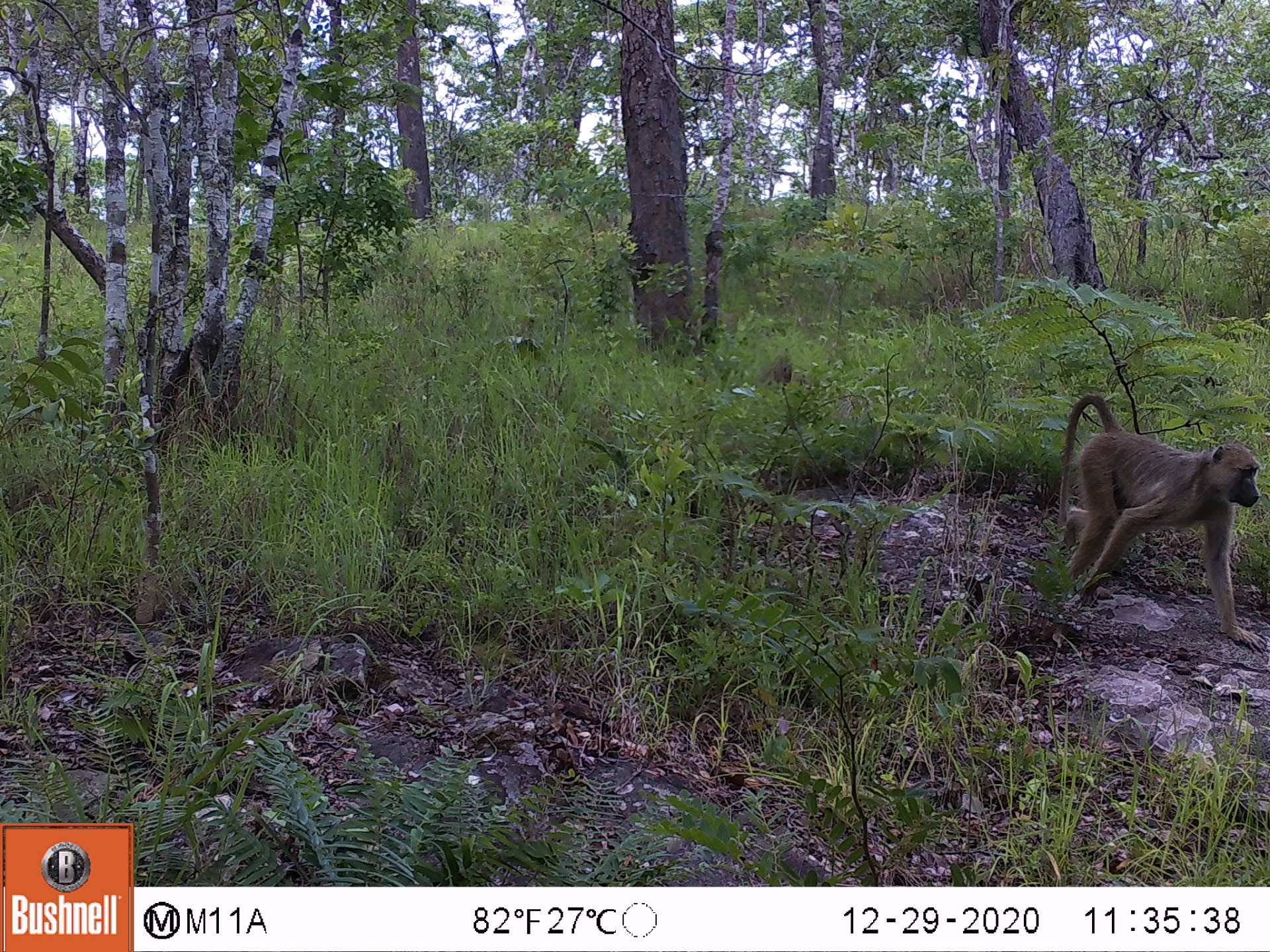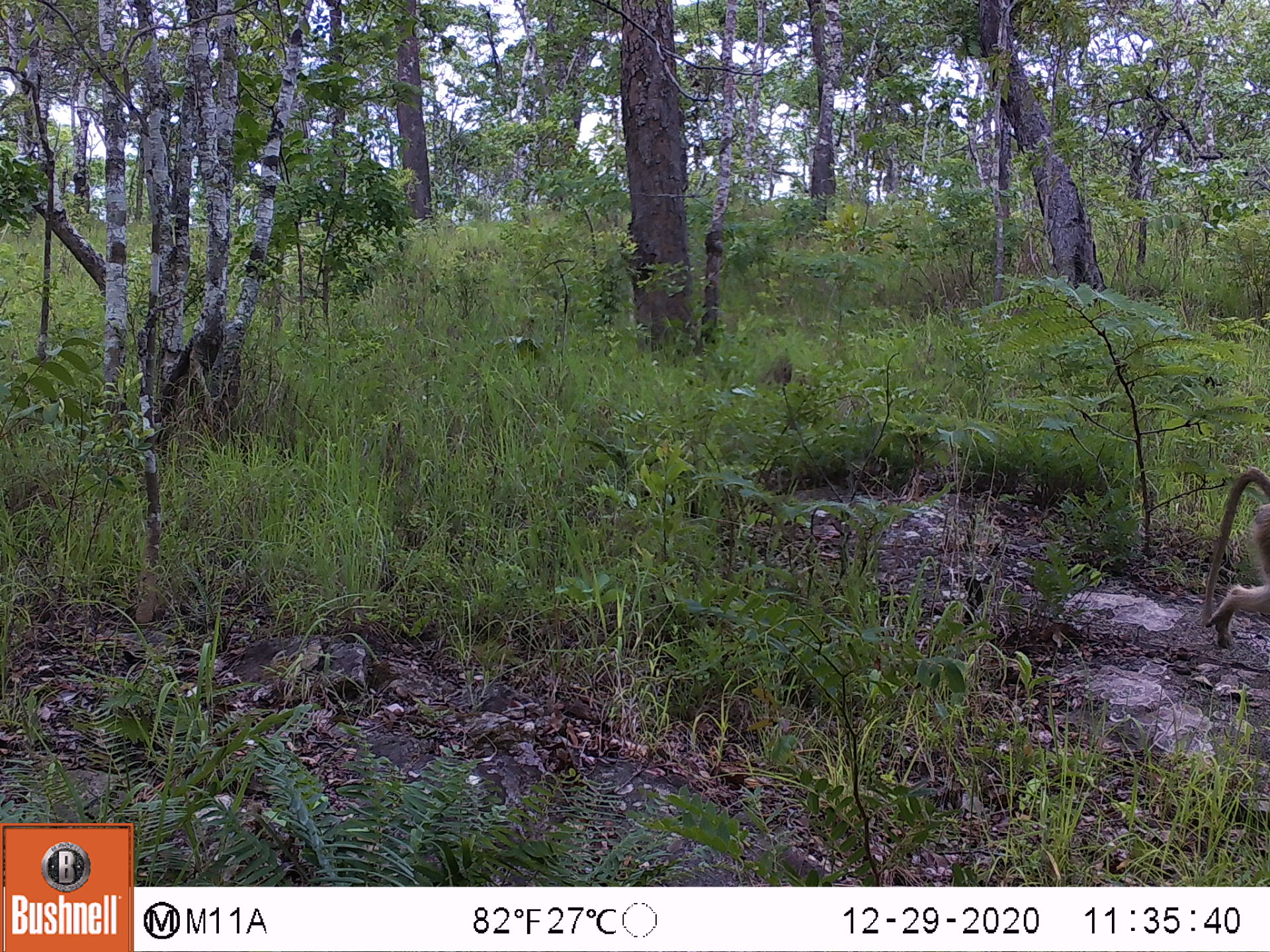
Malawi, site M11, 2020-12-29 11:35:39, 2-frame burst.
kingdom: Animalia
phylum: Chordata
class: Mammalia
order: Primates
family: Cercopithecidae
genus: Papio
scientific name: Papio cynocephalus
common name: yellow baboon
Yellow baboon (Papio cynocephalus), count 1.